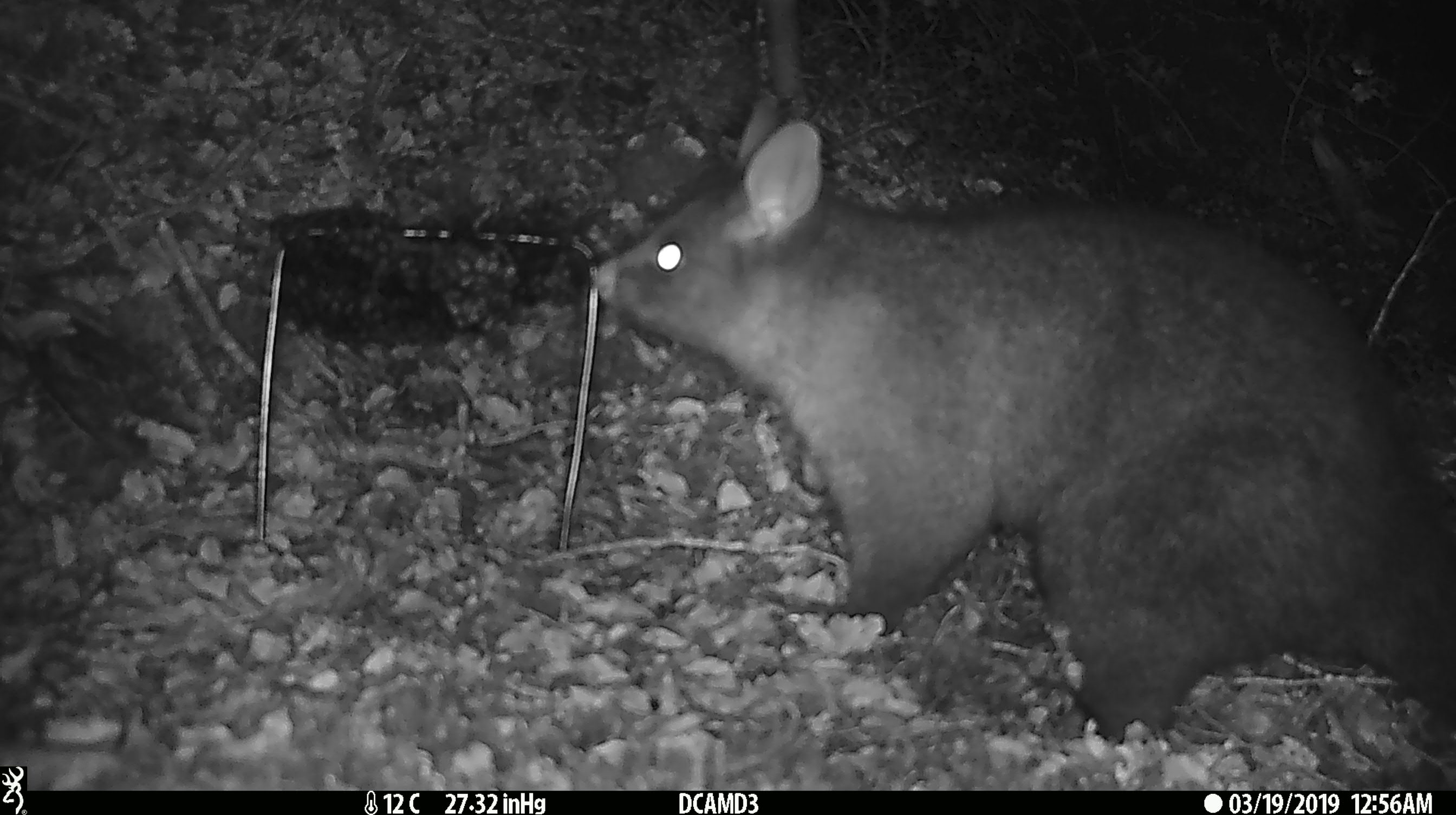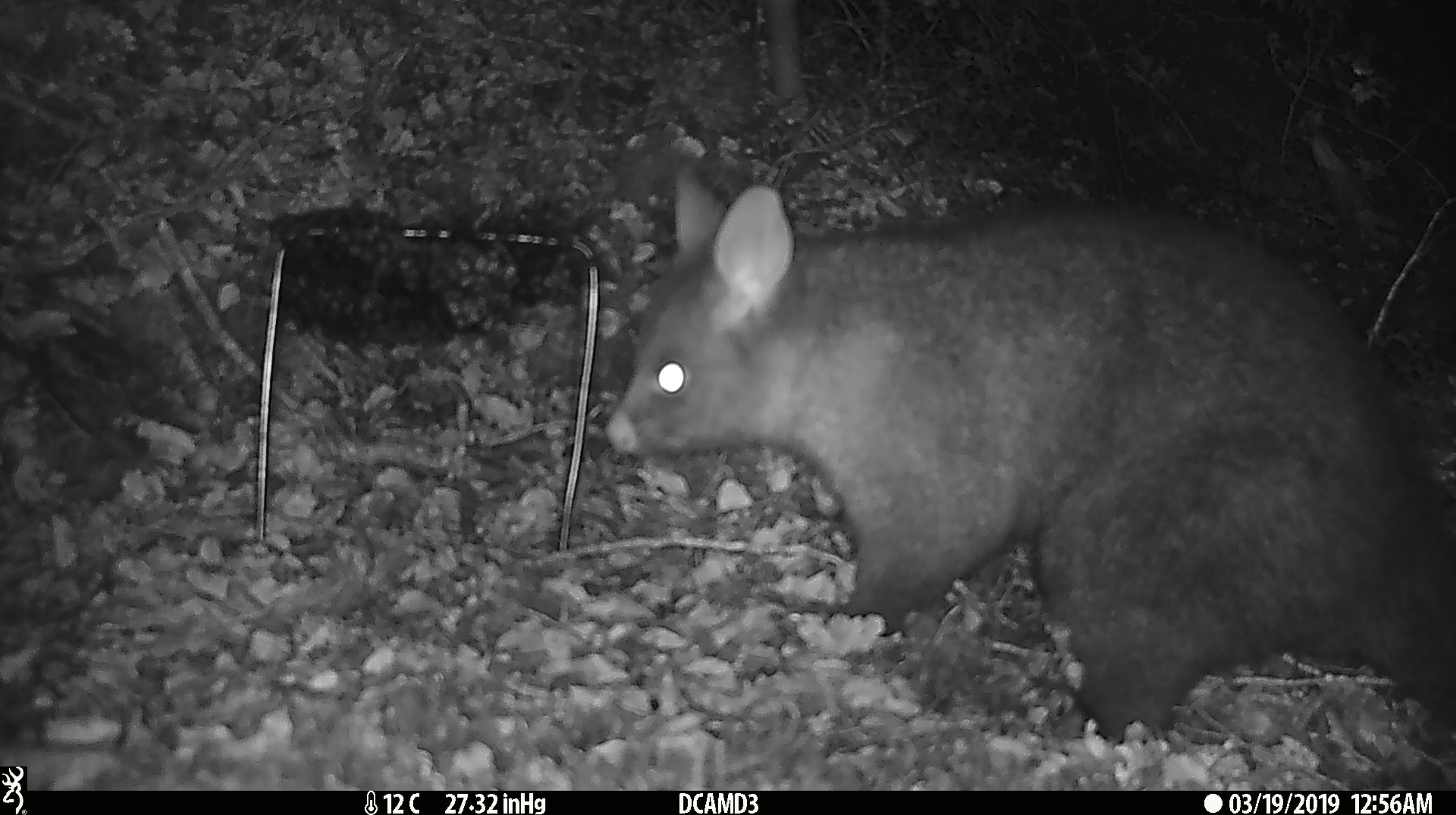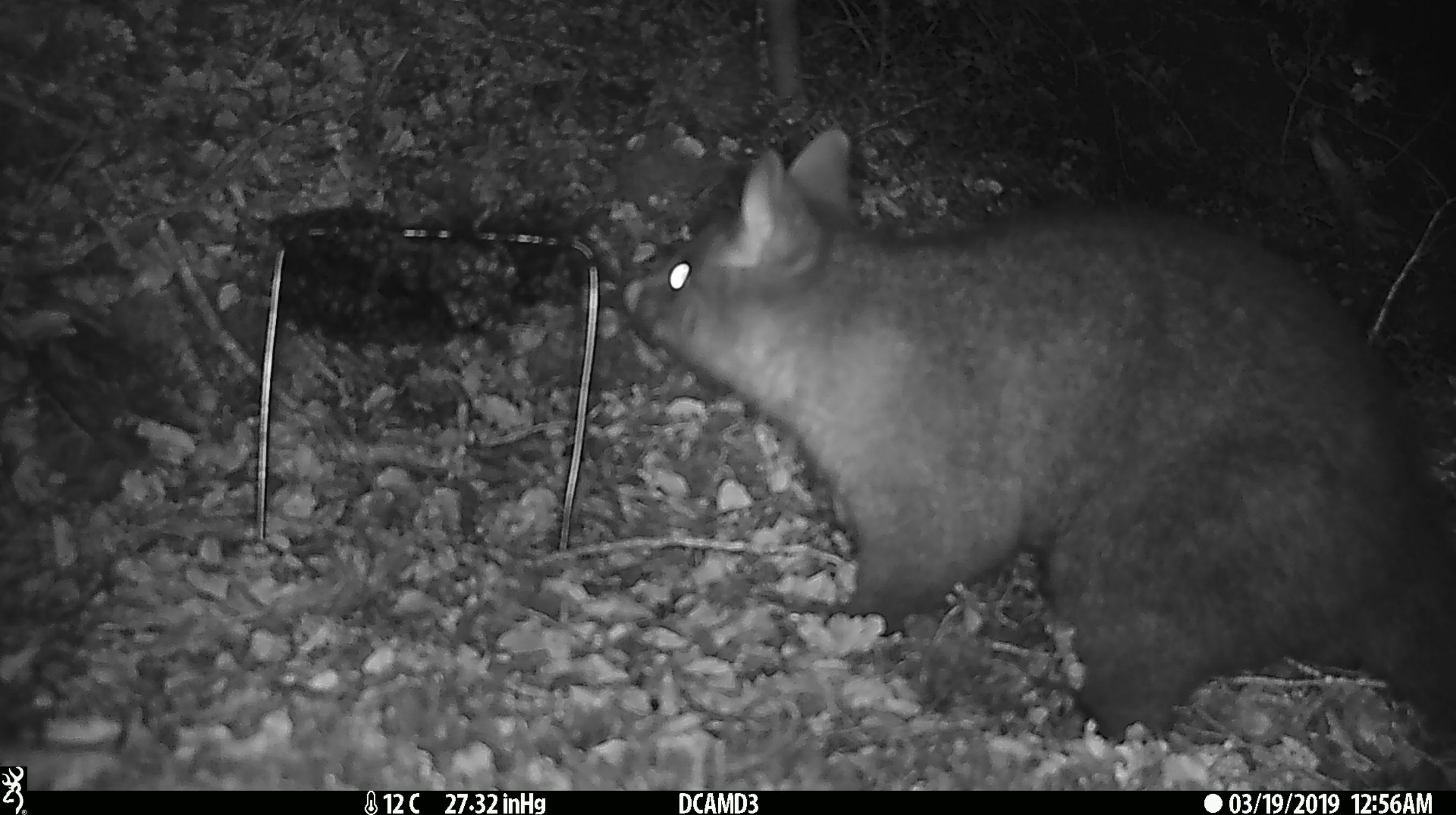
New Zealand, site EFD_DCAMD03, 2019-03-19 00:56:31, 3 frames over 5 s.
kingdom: Animalia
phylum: Chordata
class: Mammalia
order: Diprotodontia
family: Phalangeridae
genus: Trichosurus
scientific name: Trichosurus vulpecula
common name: common brushtail possum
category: possum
Possum (common brushtail possum) (Trichosurus vulpecula).